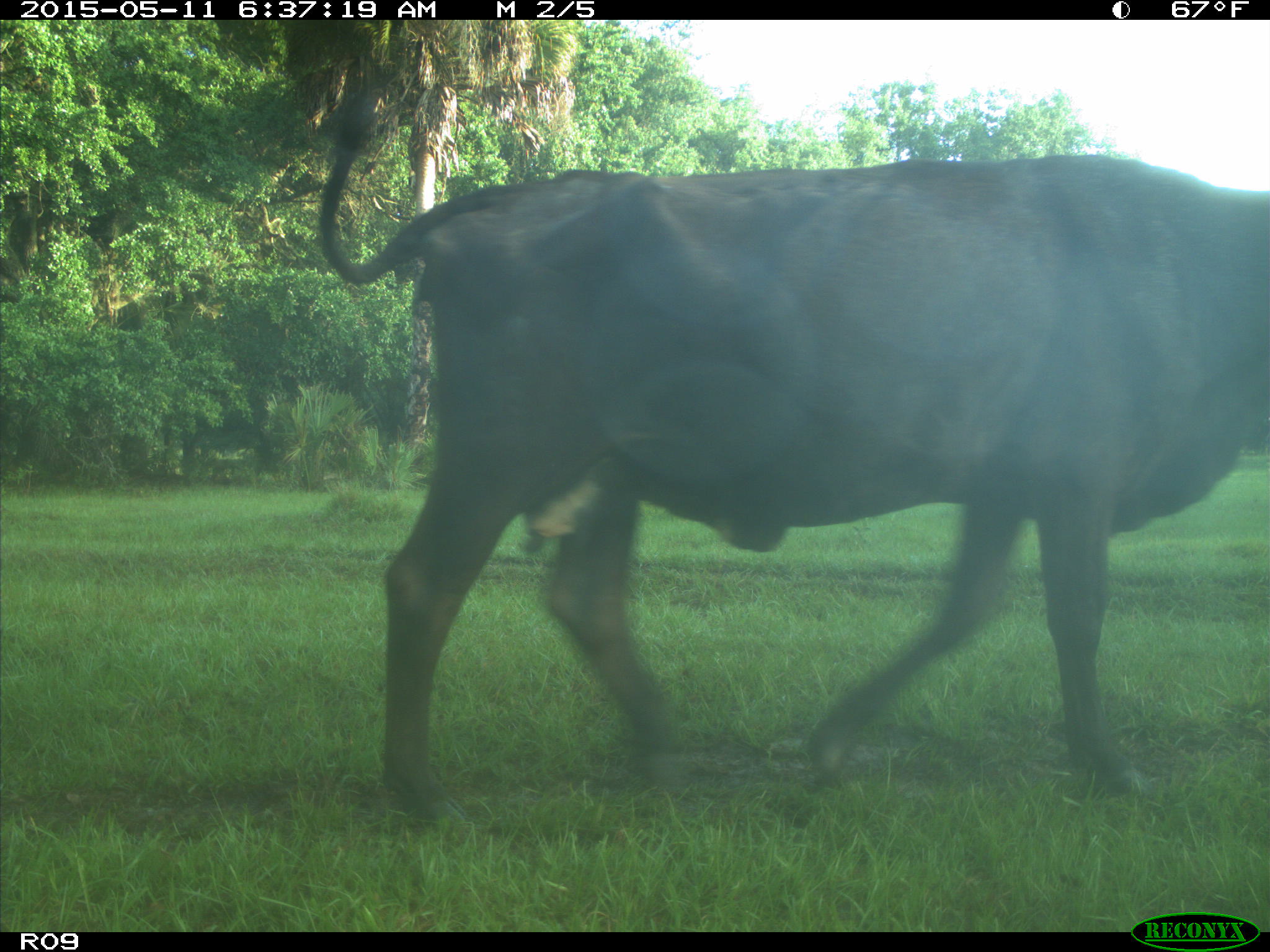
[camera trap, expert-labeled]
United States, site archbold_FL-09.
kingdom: Animalia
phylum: Chordata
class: Mammalia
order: Artiodactyla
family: Bovidae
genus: Bos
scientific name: Bos taurus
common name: domestic cow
Bos taurus (domestic cow).